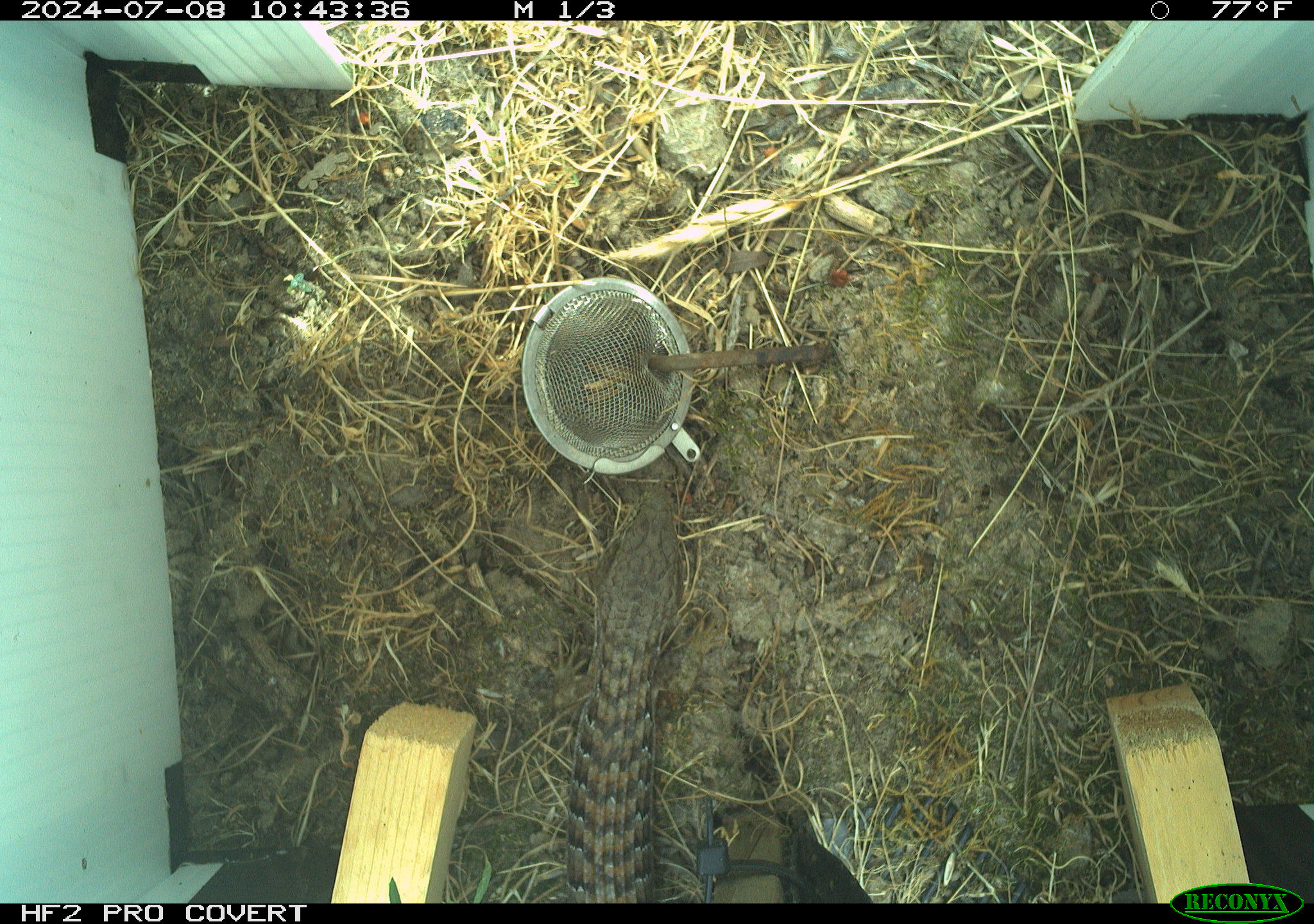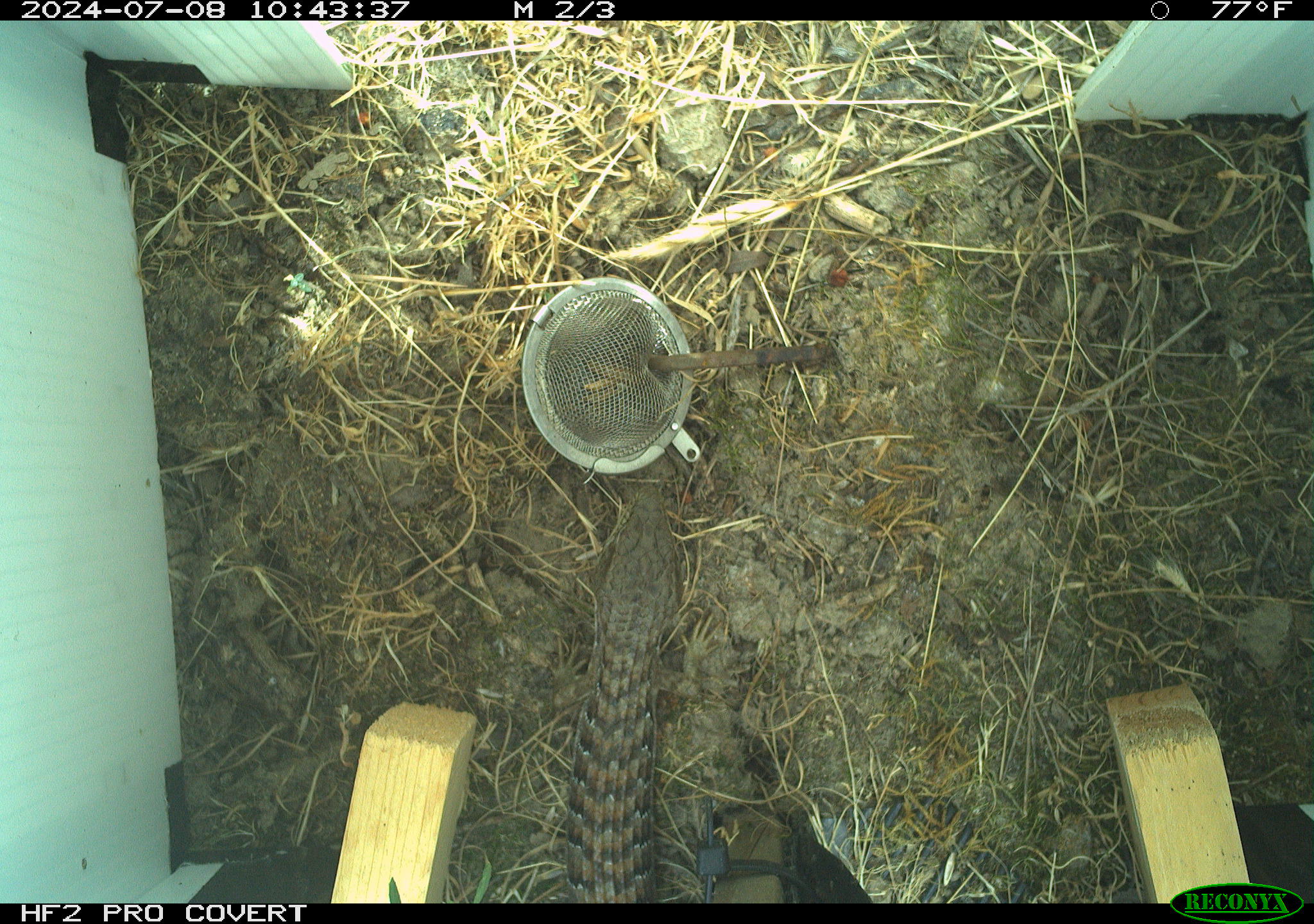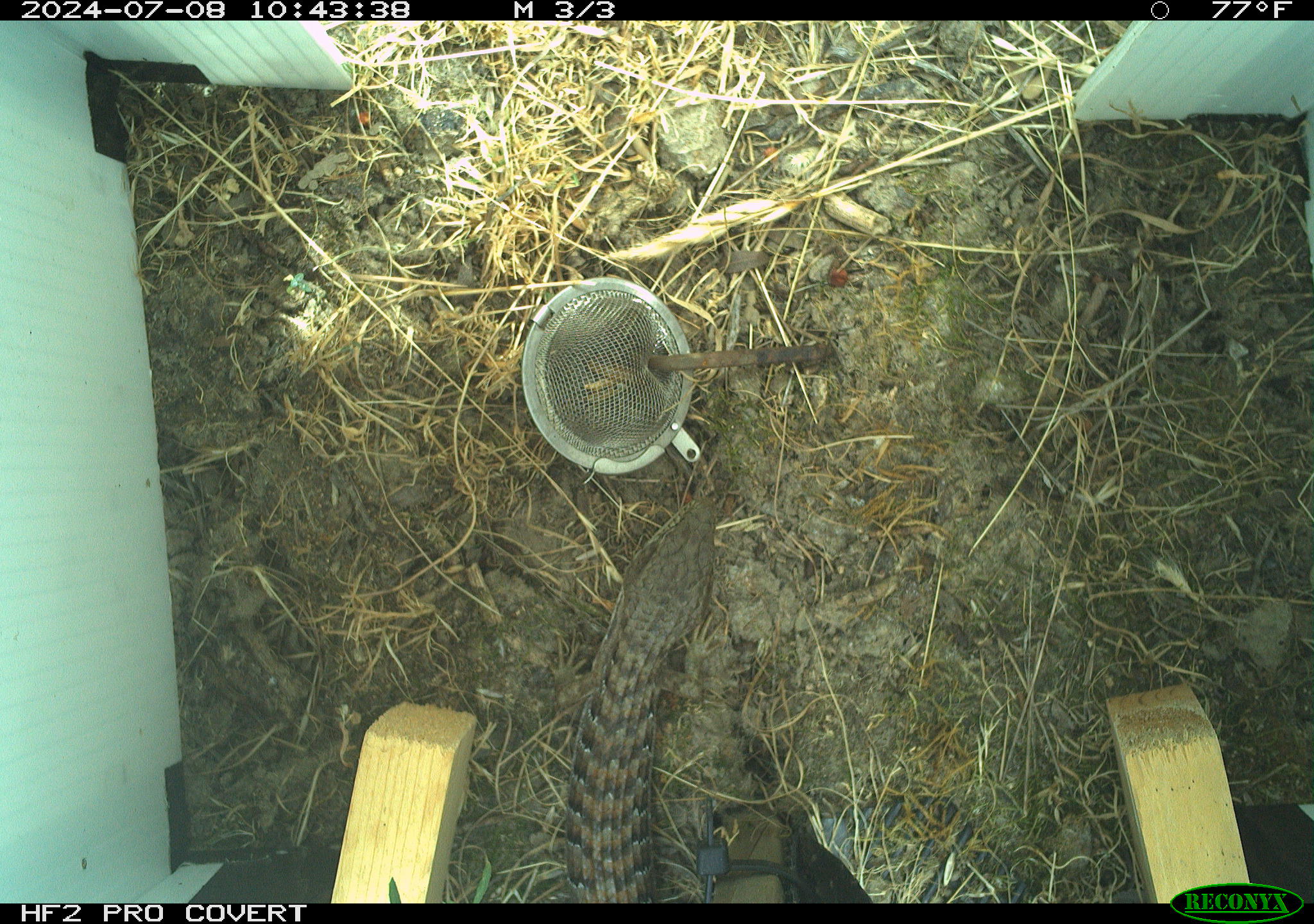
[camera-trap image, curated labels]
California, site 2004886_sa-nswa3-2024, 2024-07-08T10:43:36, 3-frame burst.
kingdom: Animalia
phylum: Chordata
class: Reptilia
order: Squamata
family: Anguidae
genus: Elgaria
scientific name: Elgaria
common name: alligator lizards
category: elgaria species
Elgaria species (alligator lizards) (Elgaria).